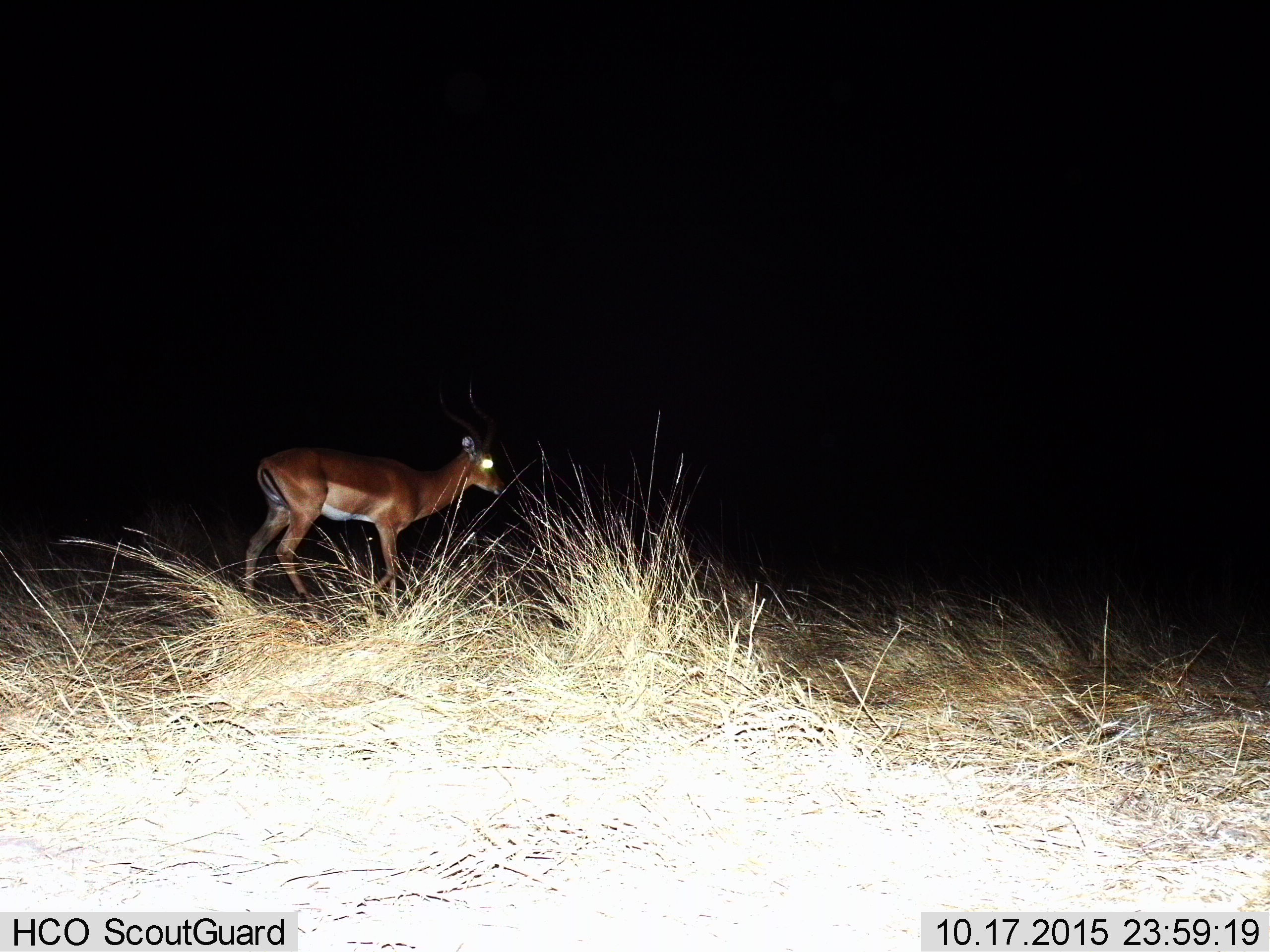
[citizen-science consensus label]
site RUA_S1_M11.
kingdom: Animalia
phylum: Chordata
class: Mammalia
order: Artiodactyla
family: Bovidae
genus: Aepyceros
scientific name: Aepyceros melampus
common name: impala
Impala (Aepyceros melampus), count 1. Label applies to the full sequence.